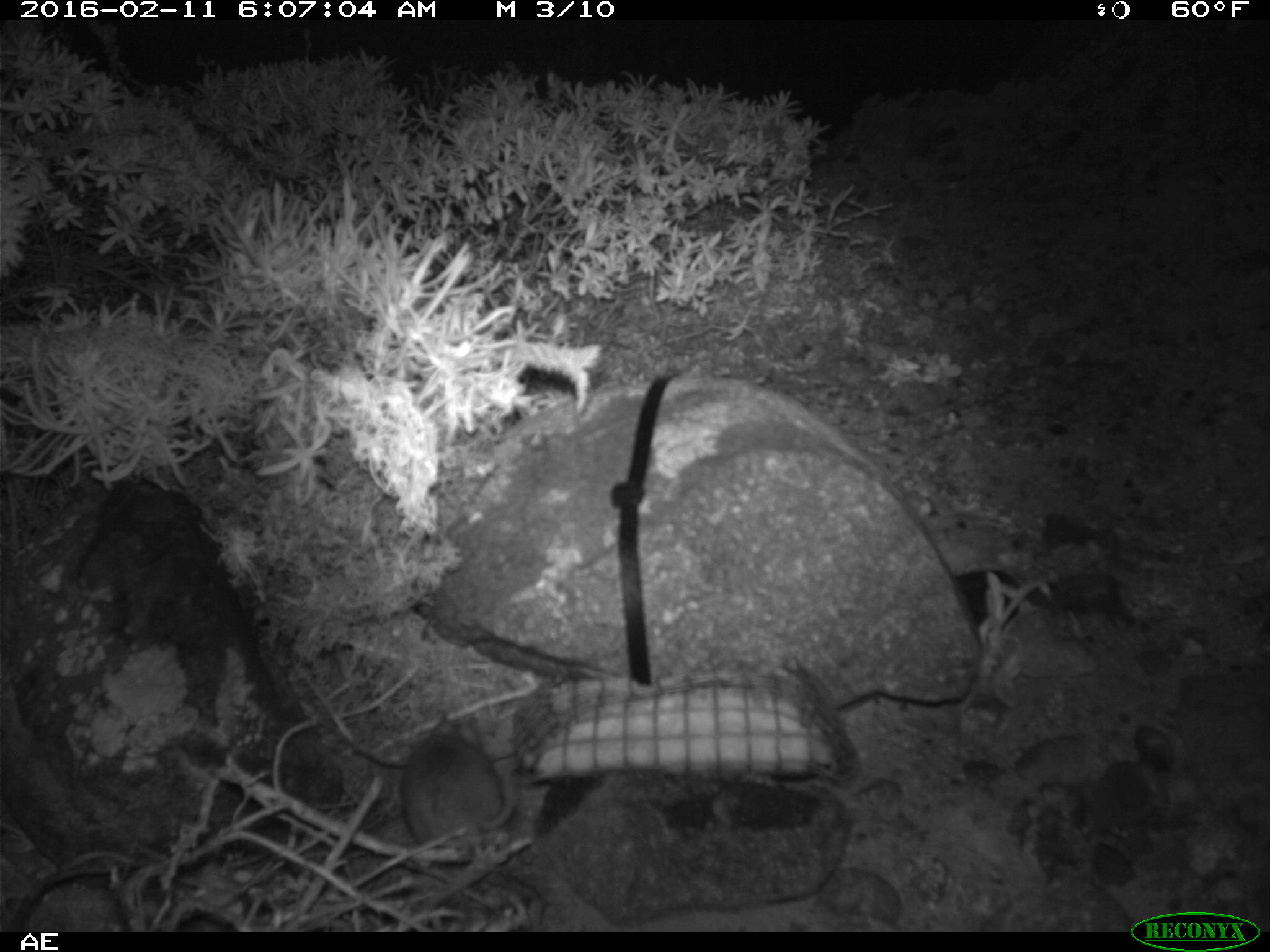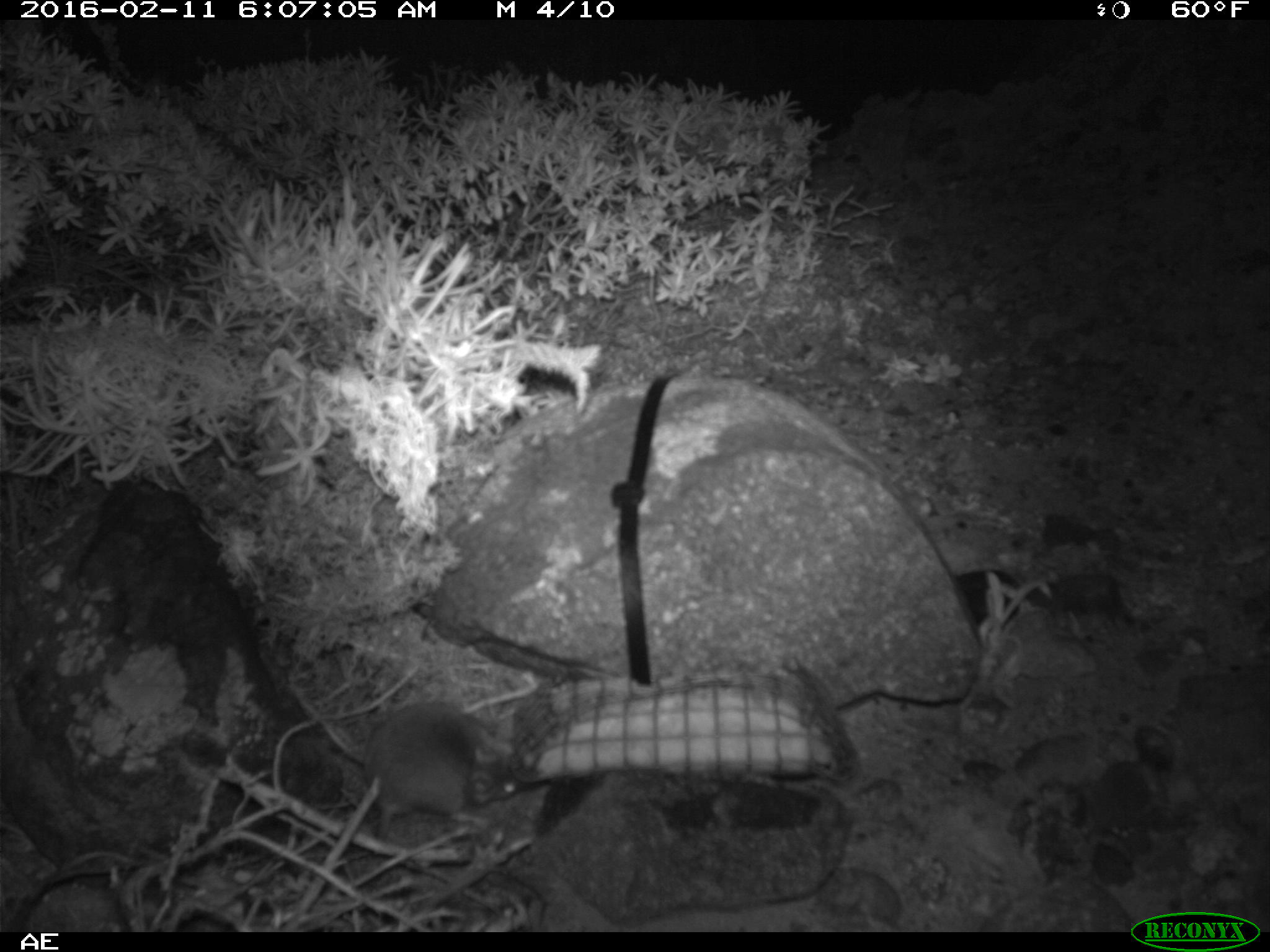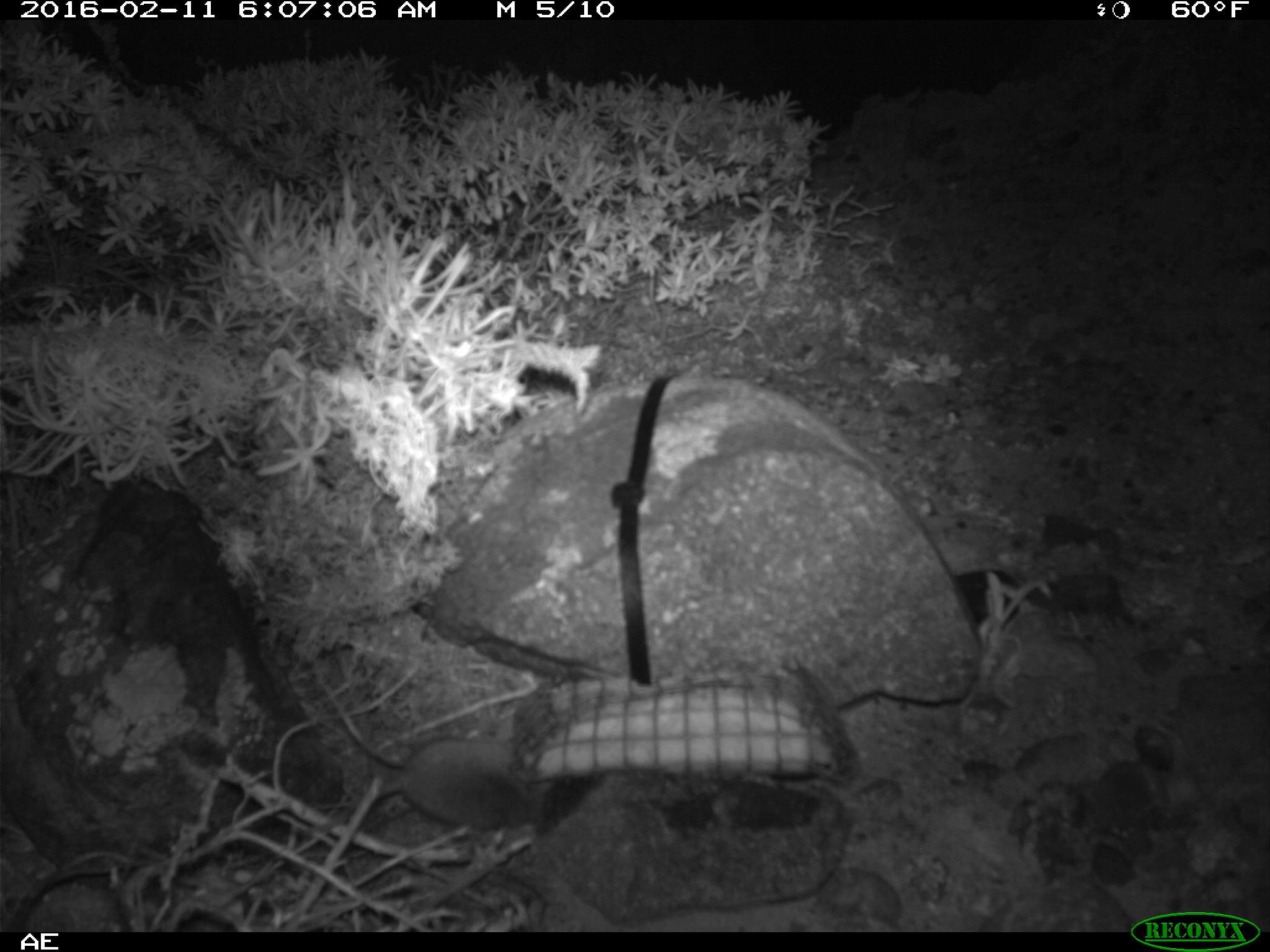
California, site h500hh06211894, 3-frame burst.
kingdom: Animalia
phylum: Chordata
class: Mammalia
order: Rodentia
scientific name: Rodentia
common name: rodent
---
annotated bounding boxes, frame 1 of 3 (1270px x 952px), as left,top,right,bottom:
rodent: 401,714,518,866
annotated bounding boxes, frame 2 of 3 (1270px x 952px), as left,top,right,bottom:
rodent: 291,677,517,842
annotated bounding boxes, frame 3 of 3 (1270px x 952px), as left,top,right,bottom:
rodent: 309,736,536,833